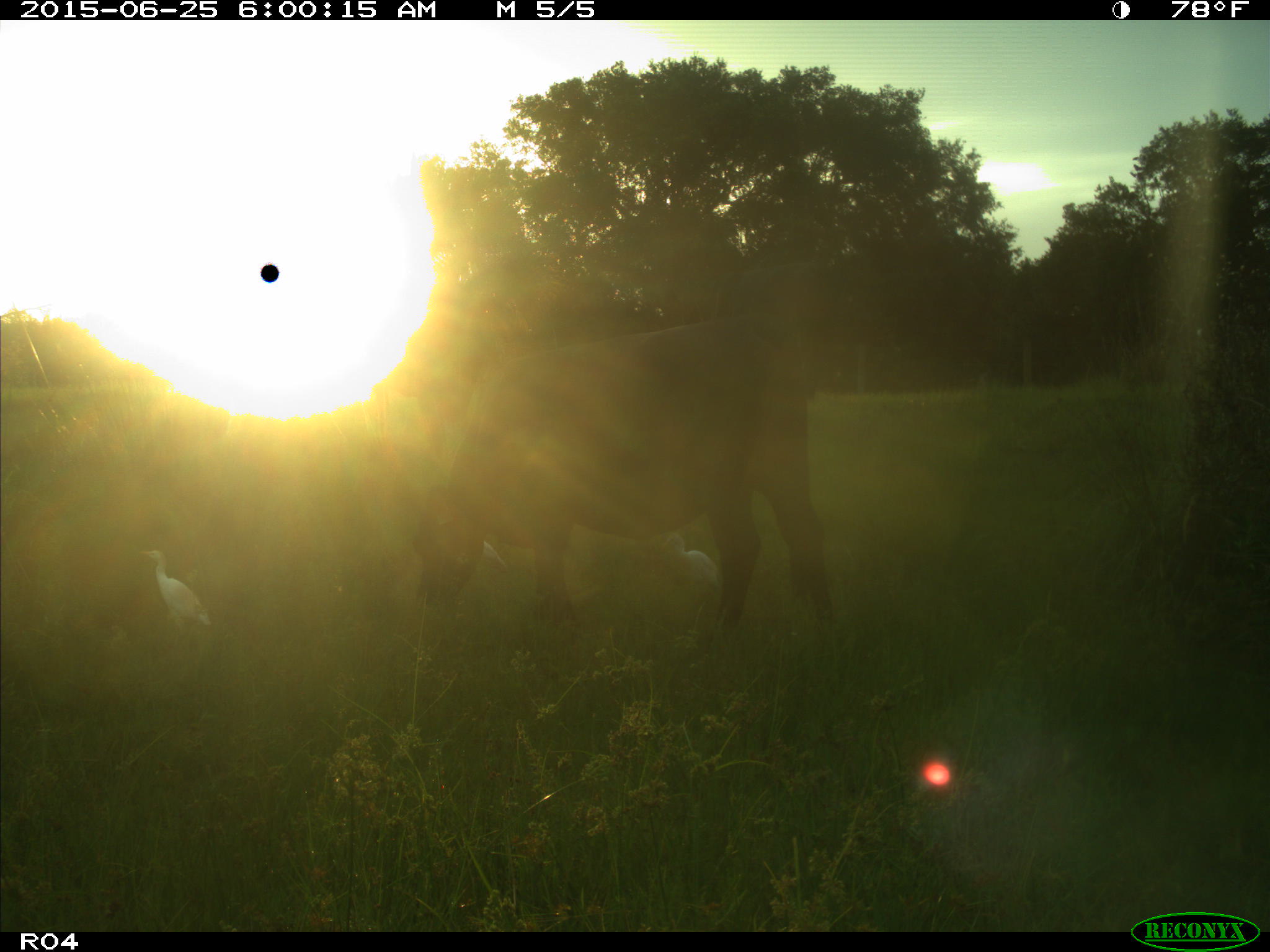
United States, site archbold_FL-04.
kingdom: Animalia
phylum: Chordata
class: Mammalia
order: Artiodactyla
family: Bovidae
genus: Bos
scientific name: Bos taurus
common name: domestic cow